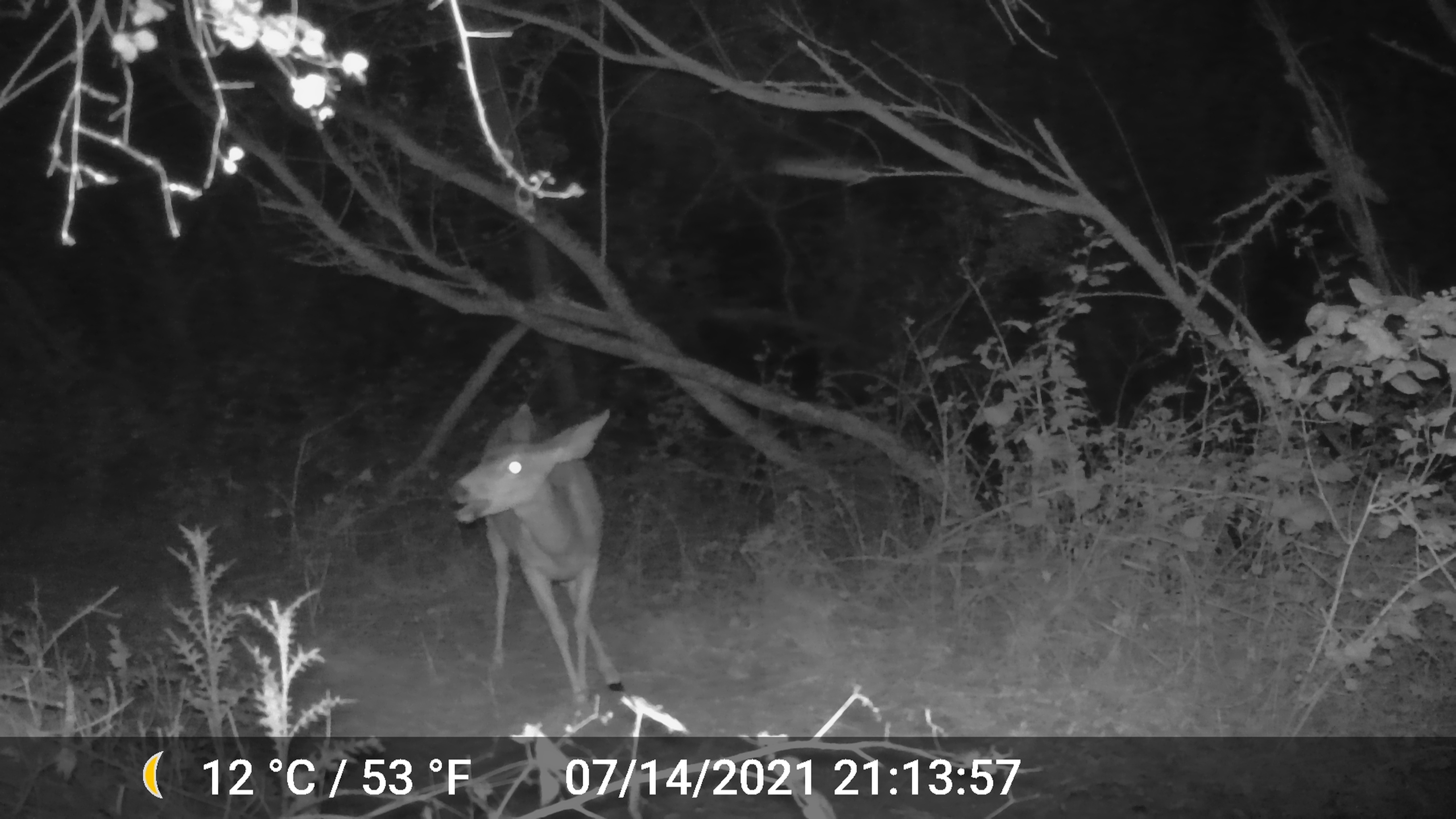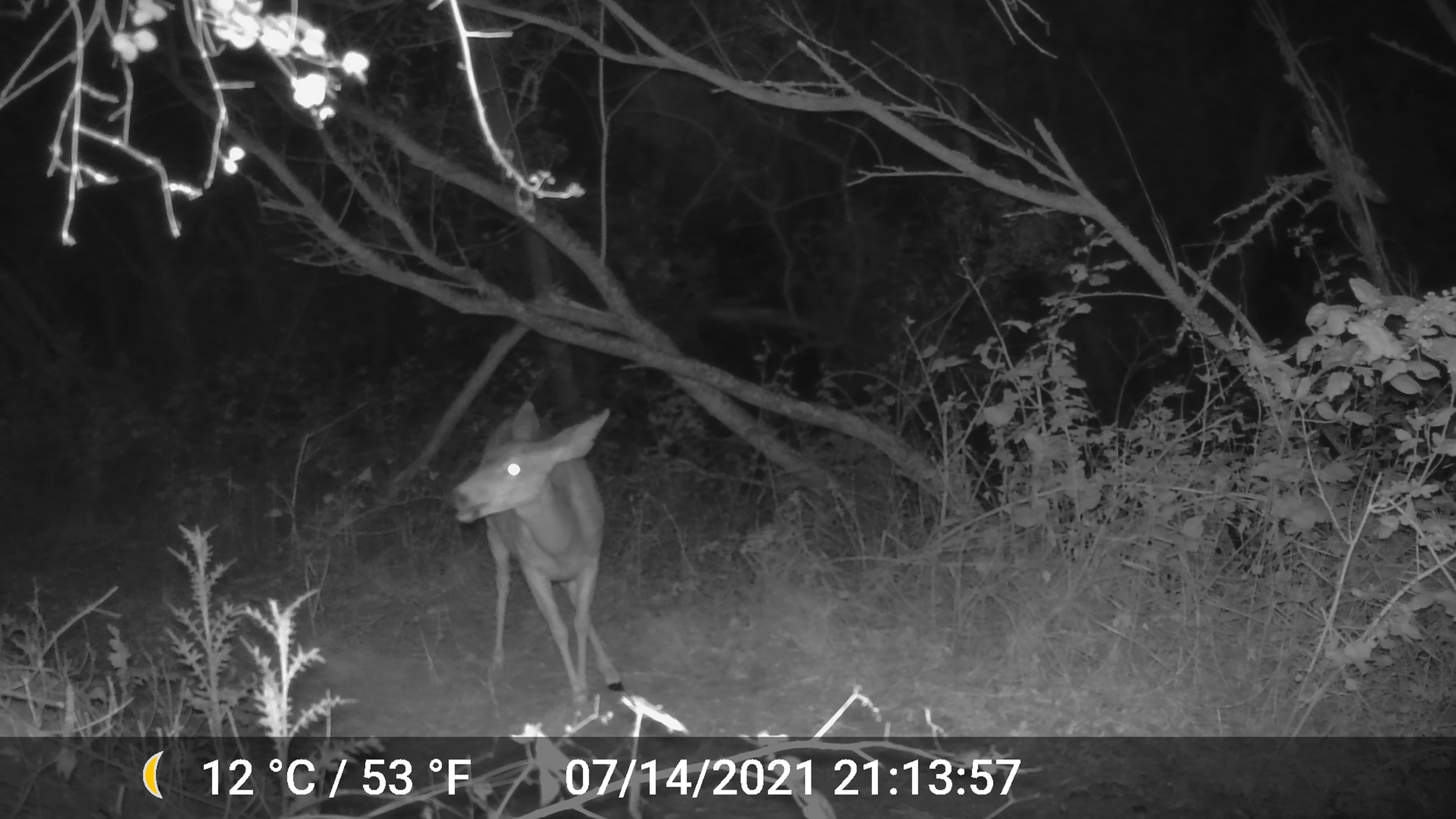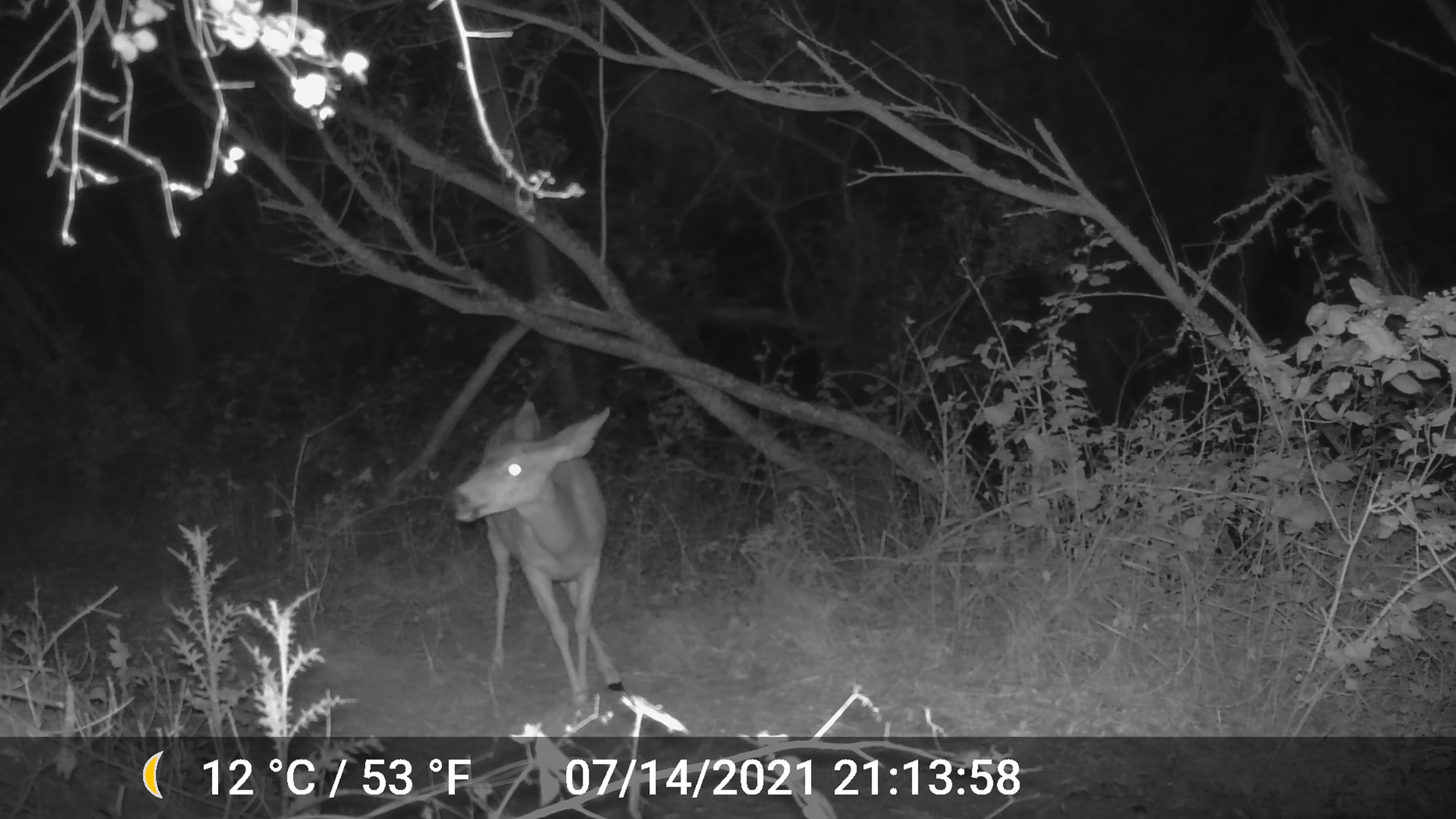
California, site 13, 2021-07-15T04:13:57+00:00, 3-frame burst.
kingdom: Animalia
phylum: Chordata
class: Mammalia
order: Artiodactyla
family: Cervidae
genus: Odocoileus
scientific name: Odocoileus hemionus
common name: mule deer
Mule deer (Odocoileus hemionus).